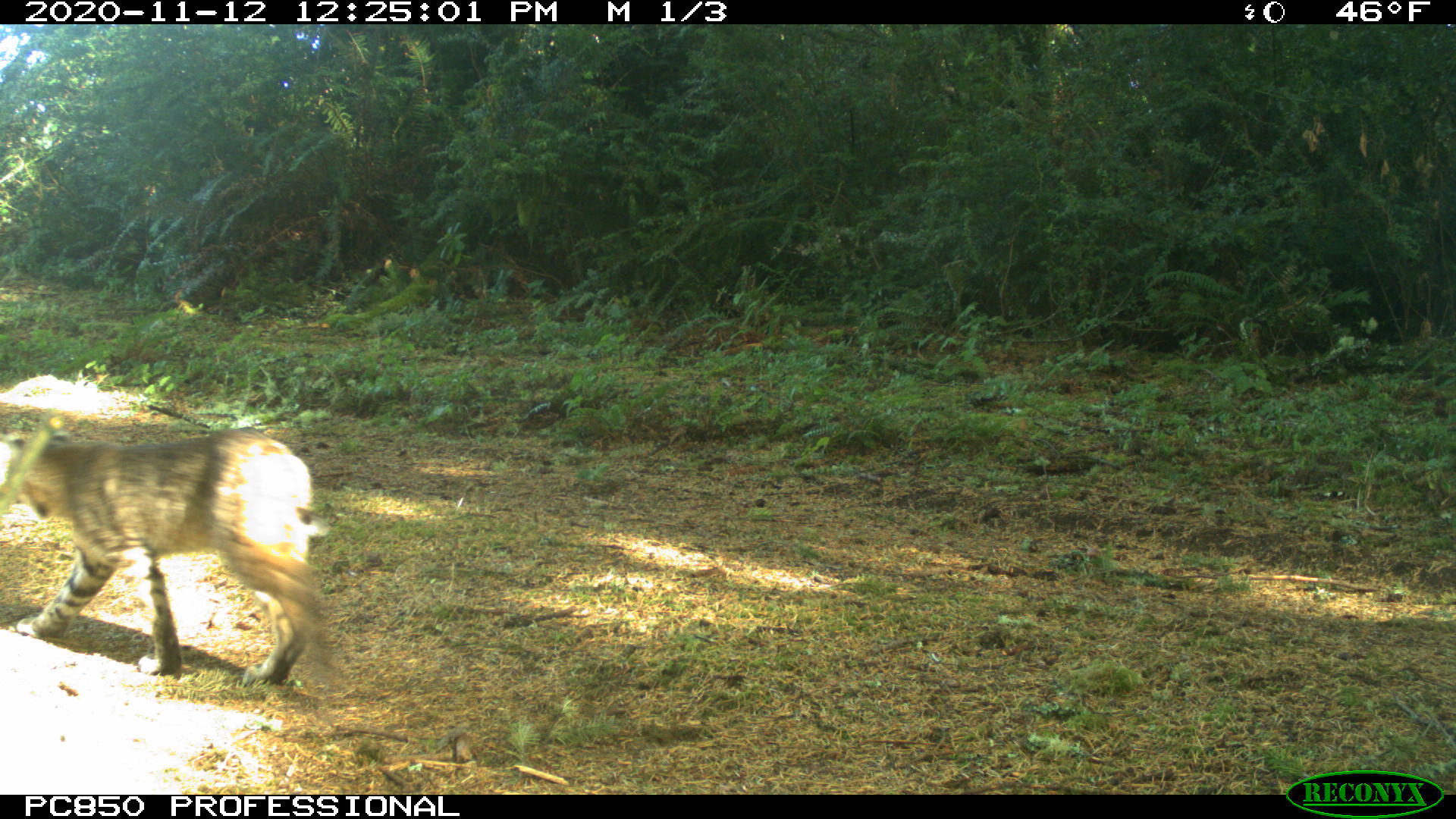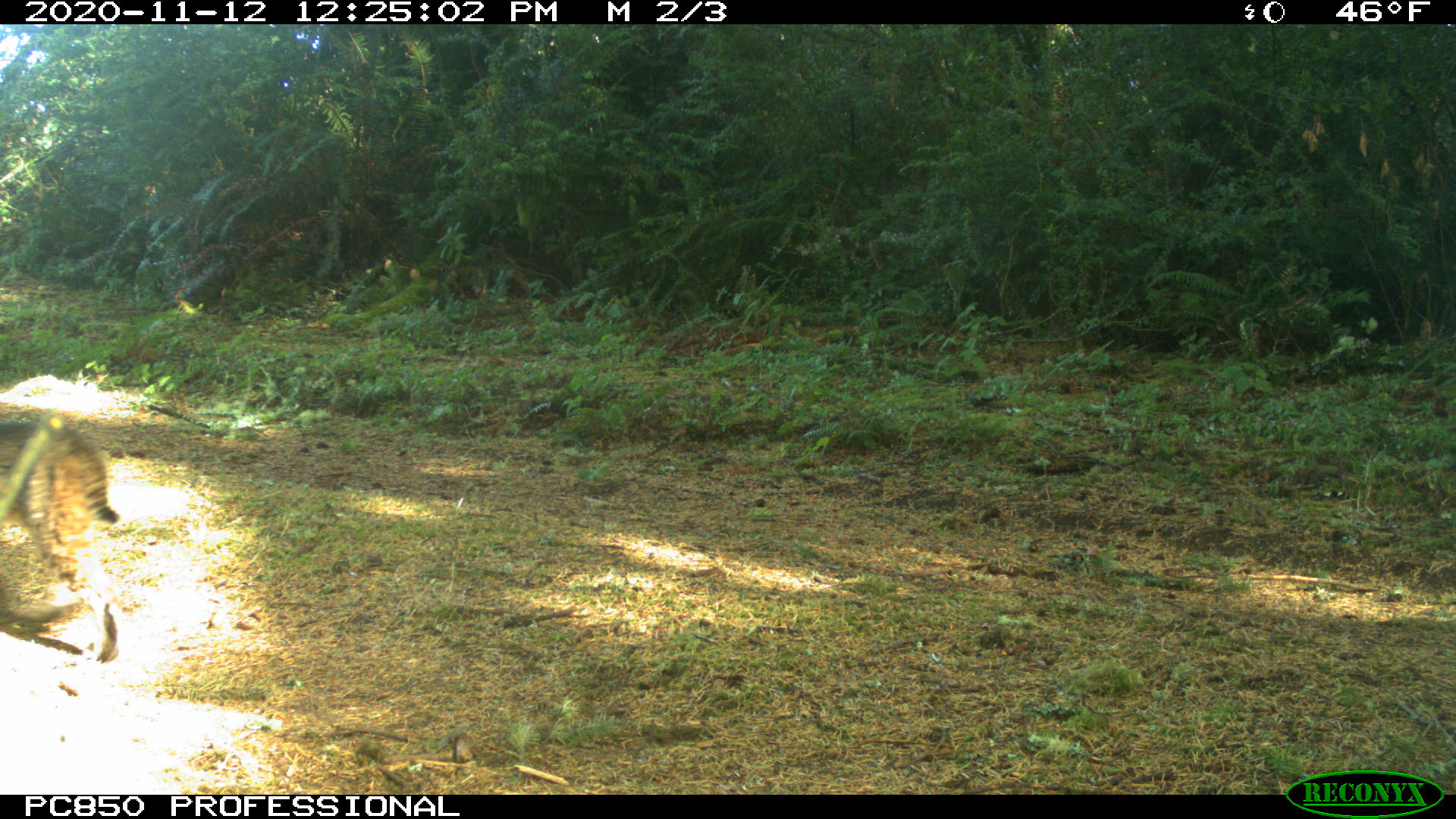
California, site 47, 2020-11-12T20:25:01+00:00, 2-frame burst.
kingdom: Animalia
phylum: Chordata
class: Mammalia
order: Carnivora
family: Felidae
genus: Lynx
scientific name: Lynx rufus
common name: bobcat